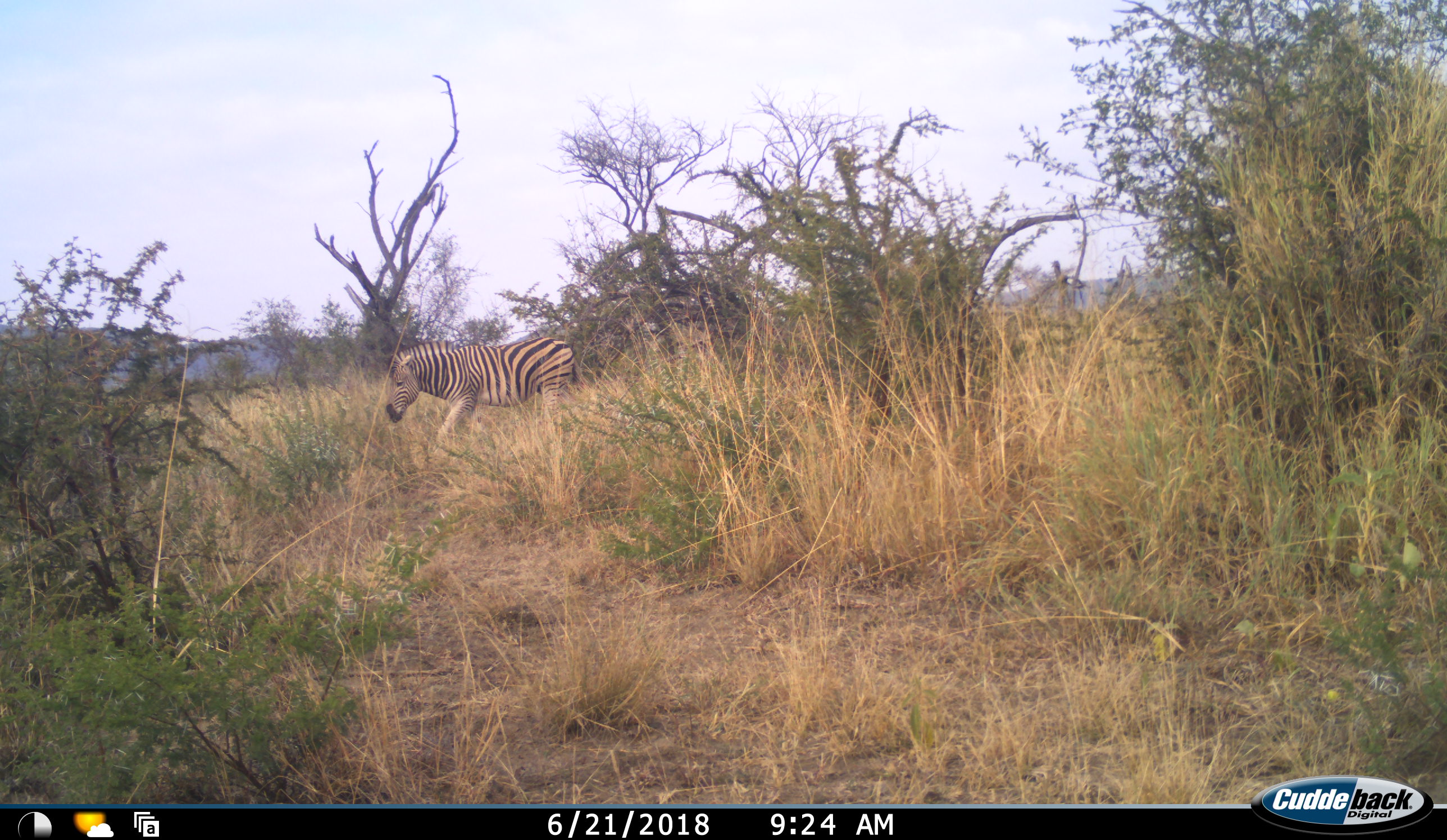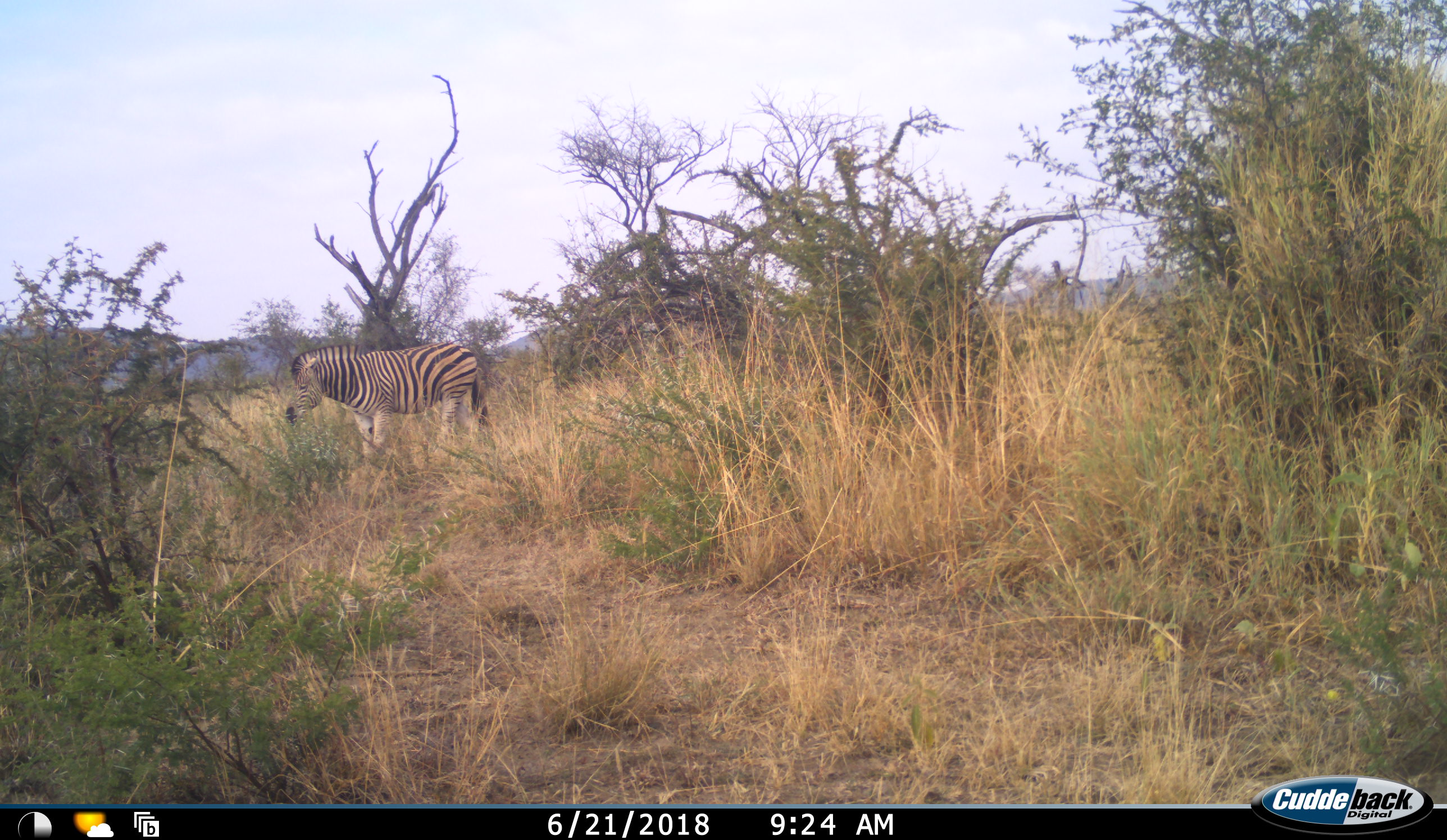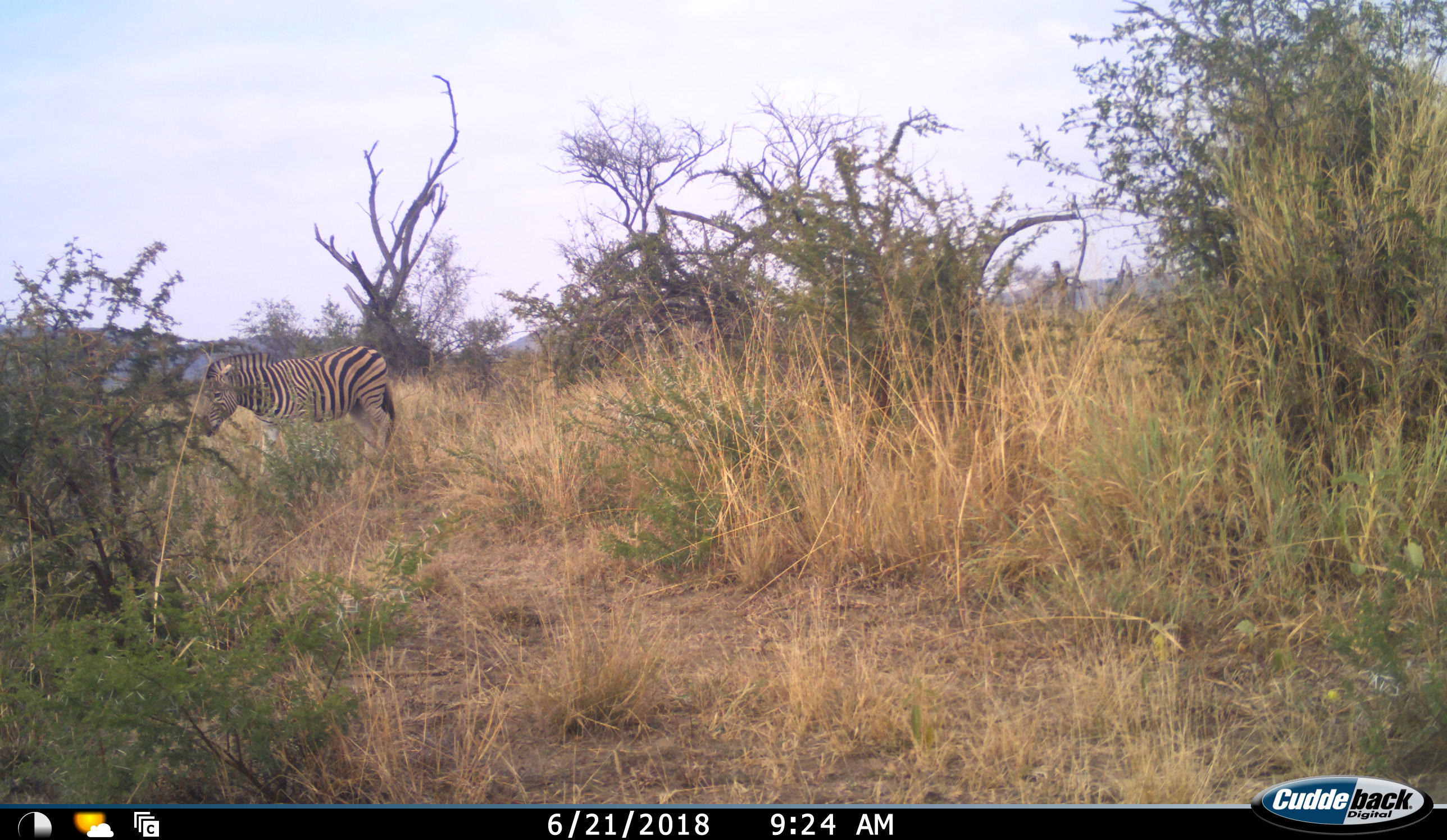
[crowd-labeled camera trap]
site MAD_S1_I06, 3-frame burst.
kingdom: Animalia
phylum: Chordata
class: Mammalia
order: Perissodactyla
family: Equidae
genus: Equus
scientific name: Equus quagga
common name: plains zebra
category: zebraplains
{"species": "zebraplains (plains zebra) (Equus quagga)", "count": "1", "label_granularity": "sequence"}